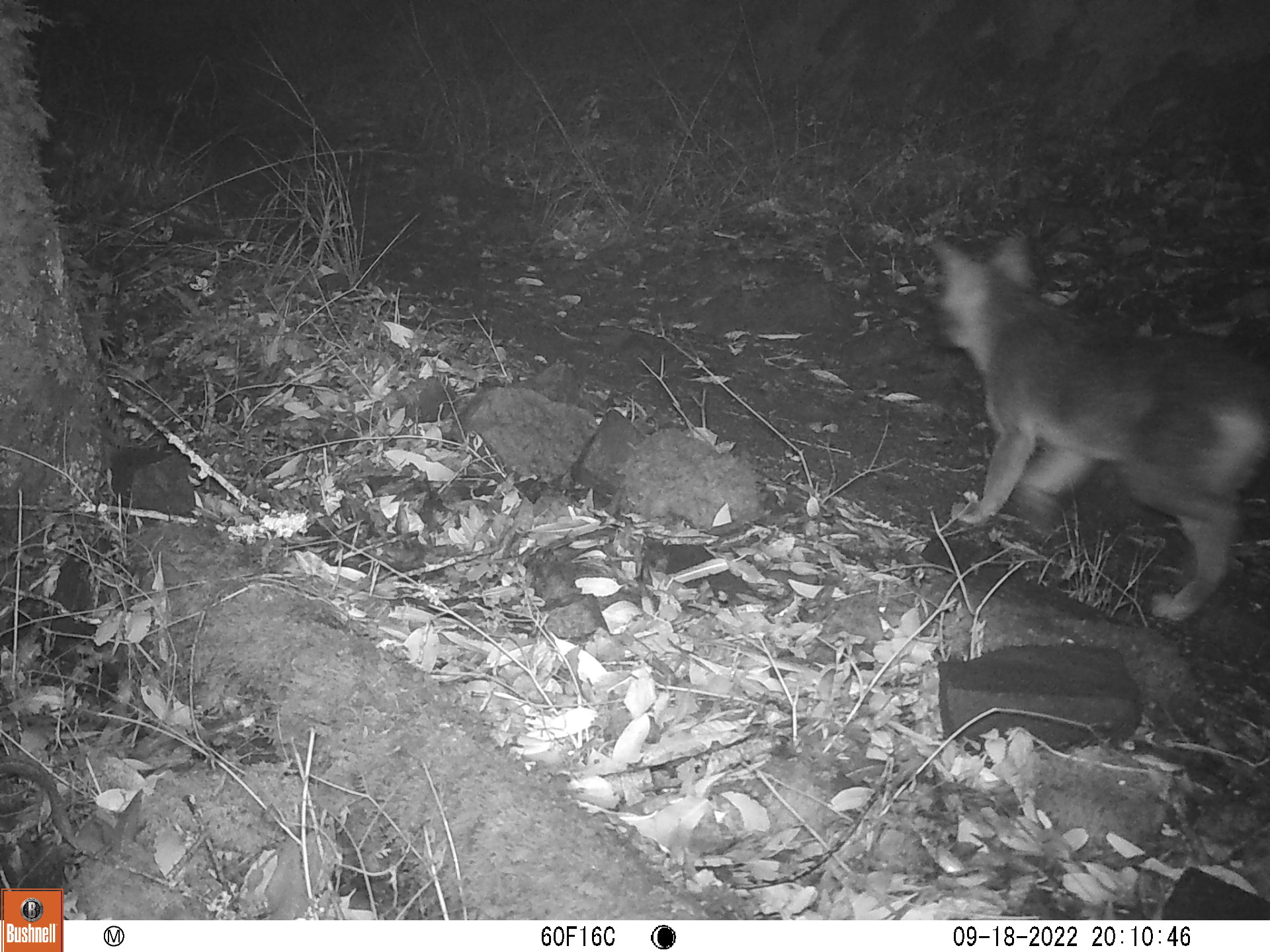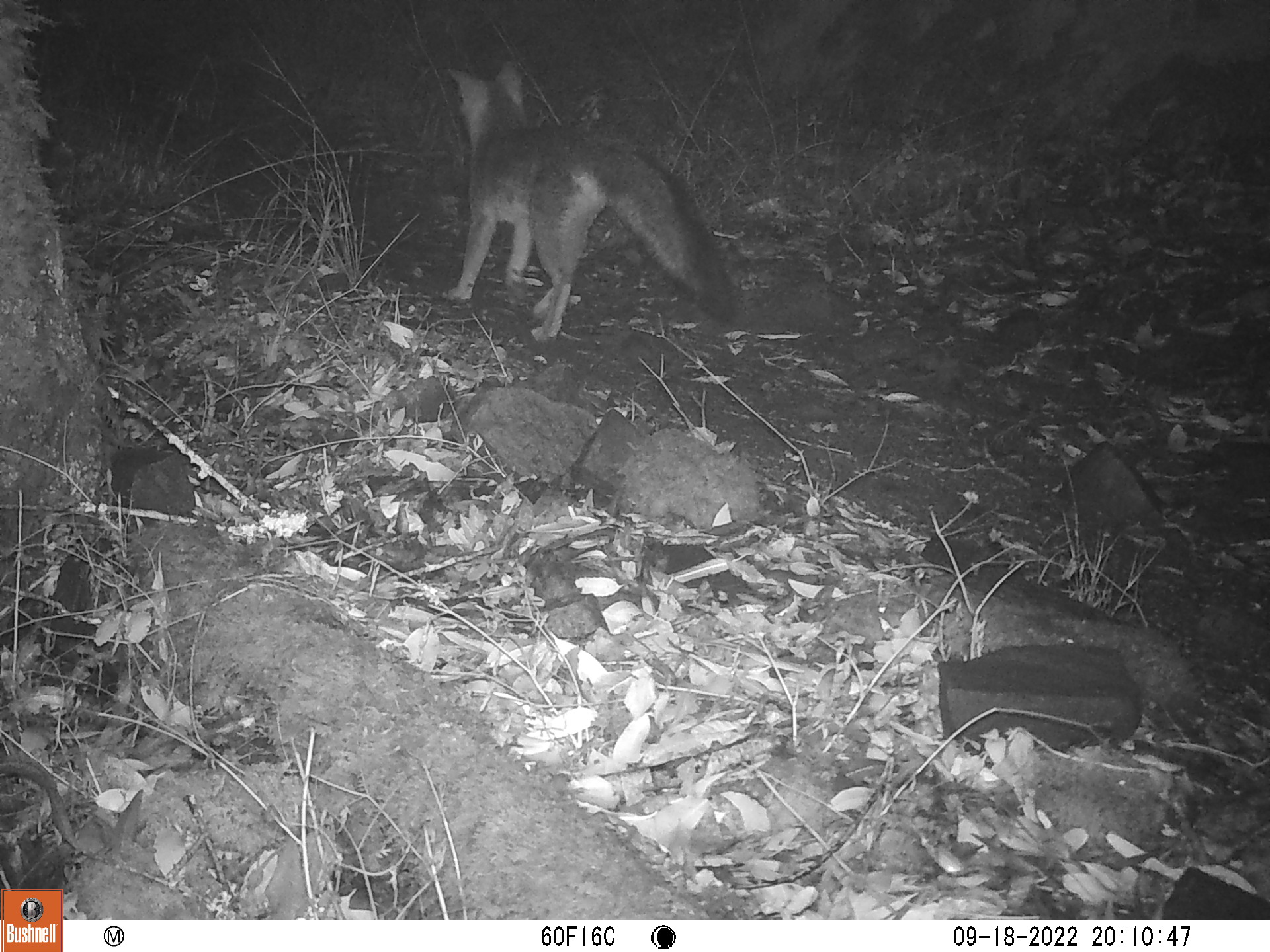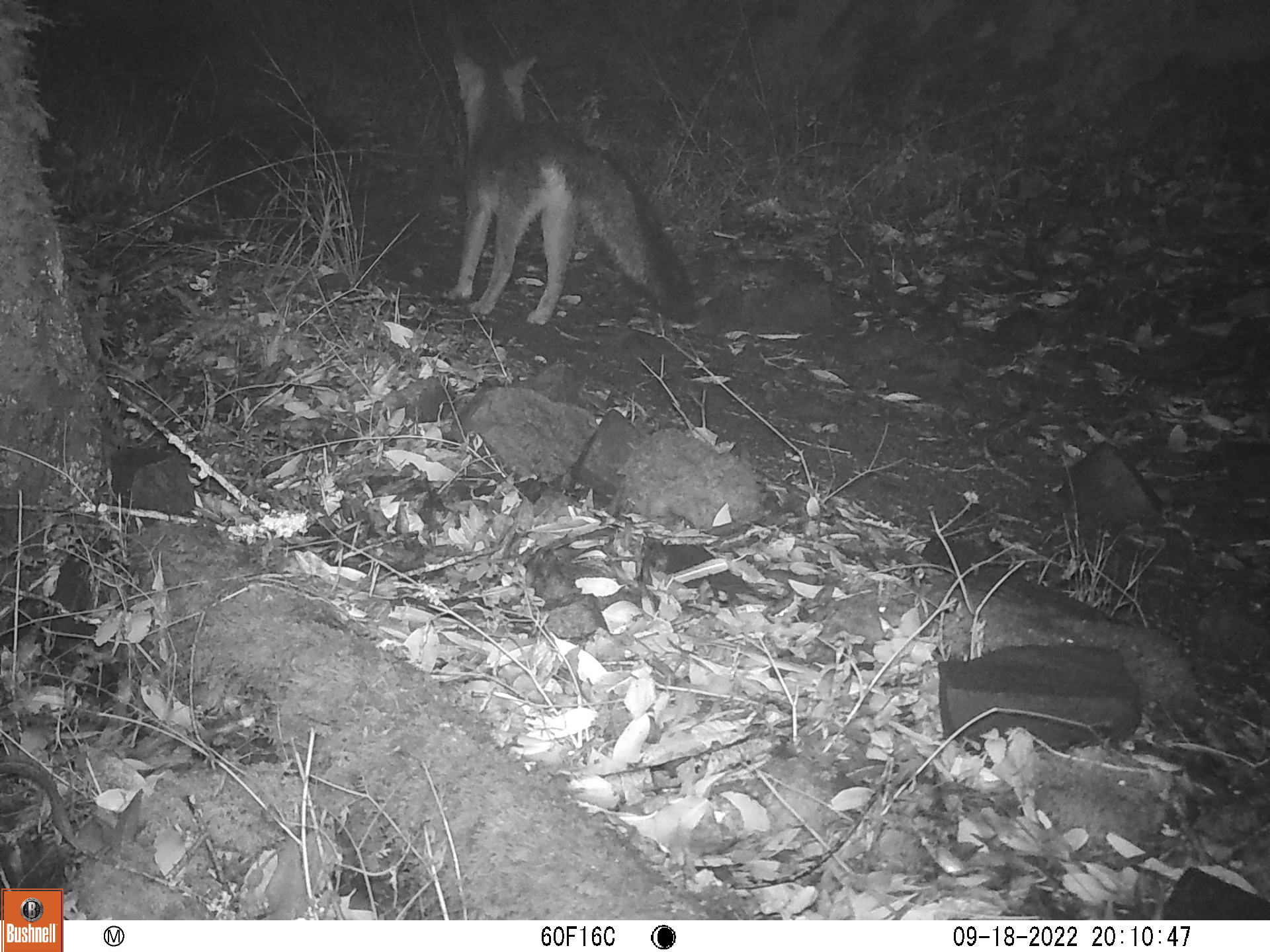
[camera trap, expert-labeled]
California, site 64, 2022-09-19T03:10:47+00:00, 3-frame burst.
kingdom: Animalia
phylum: Chordata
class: Mammalia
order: Carnivora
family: Canidae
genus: Urocyon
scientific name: Urocyon cinereoargenteus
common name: gray fox